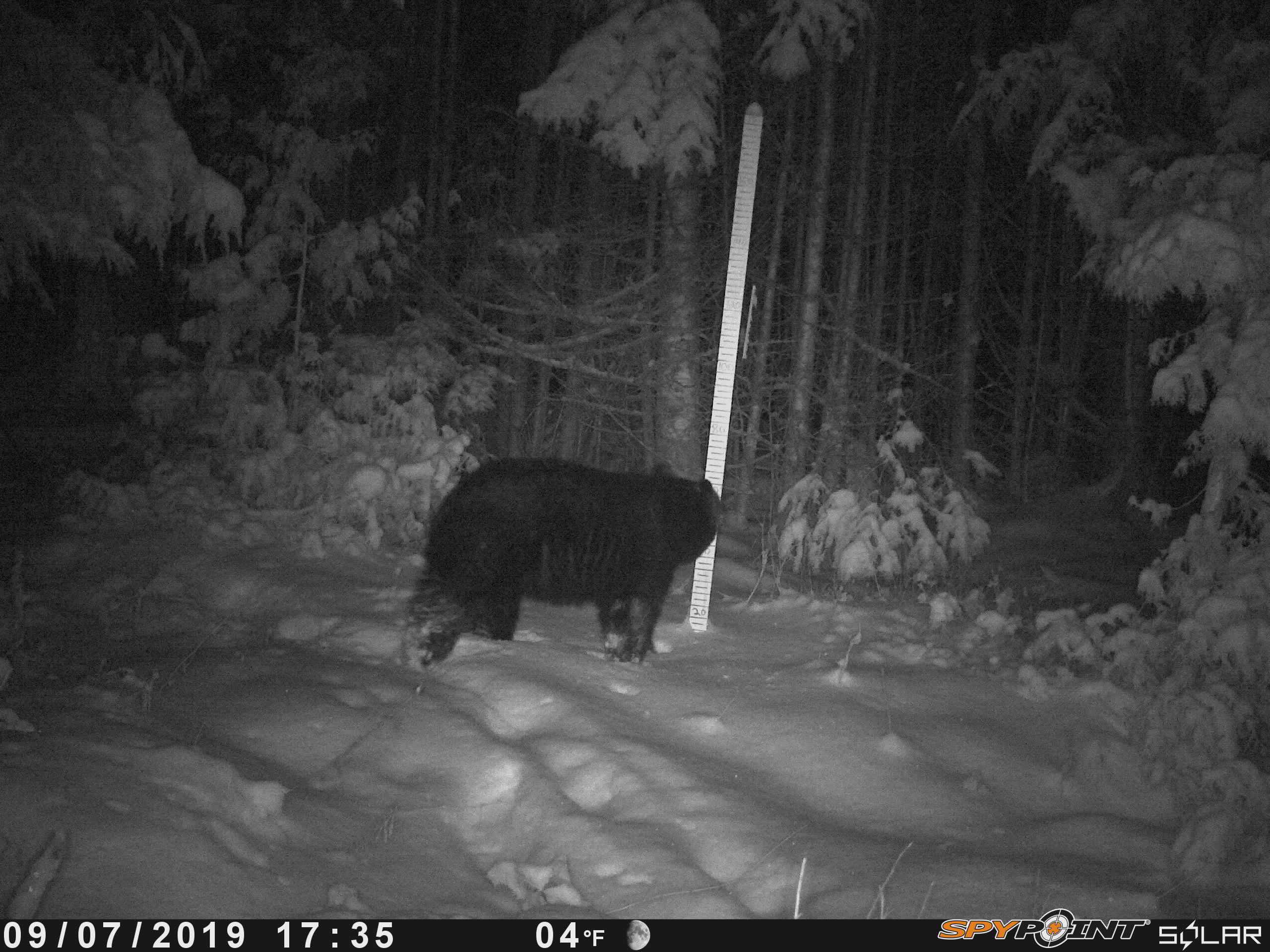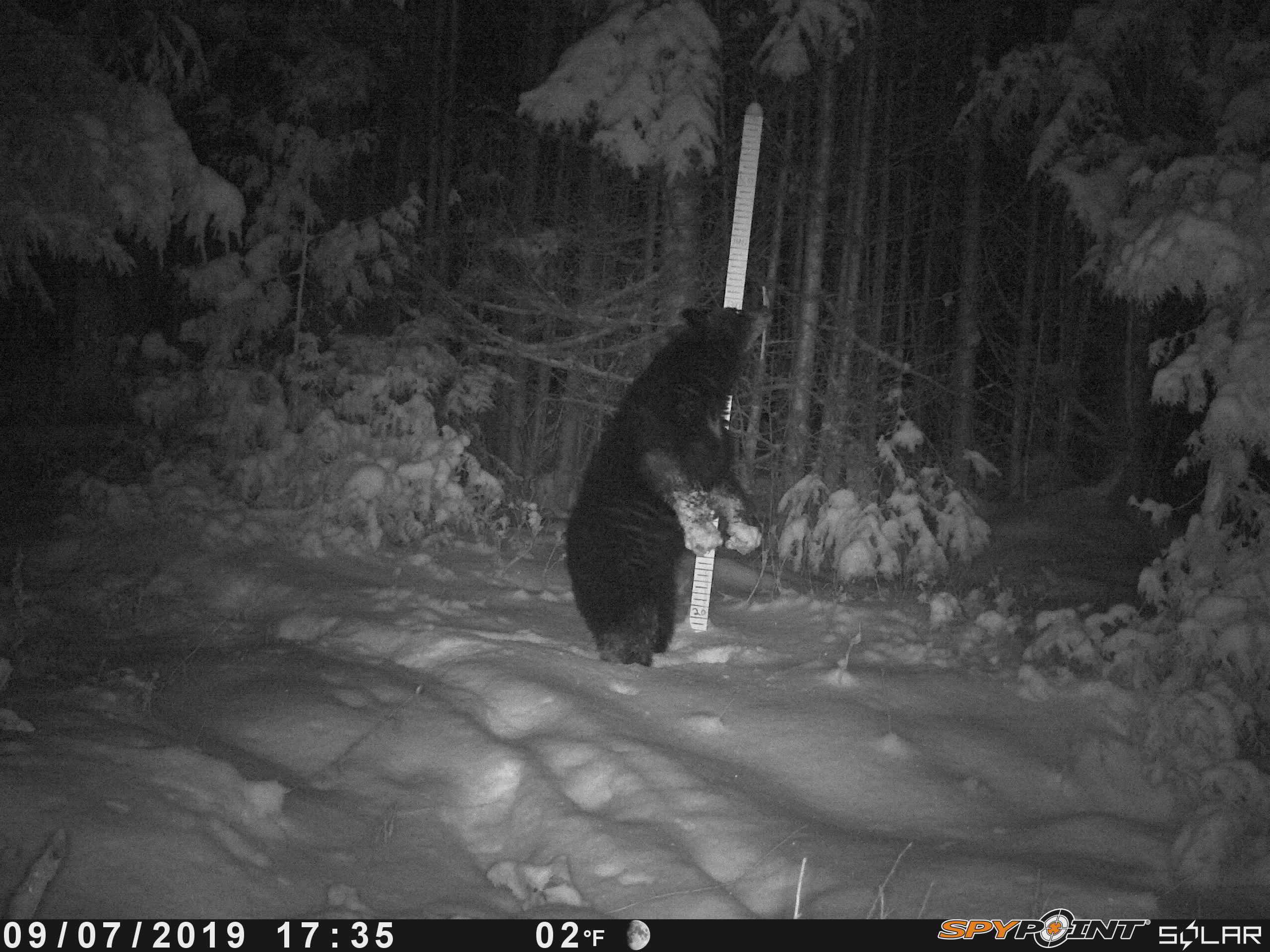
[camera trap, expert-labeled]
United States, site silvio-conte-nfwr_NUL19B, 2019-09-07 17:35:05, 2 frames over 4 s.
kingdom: Animalia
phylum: Chordata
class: Mammalia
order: Carnivora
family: Ursidae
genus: Ursus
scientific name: Ursus americanus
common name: black bear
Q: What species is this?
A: Black bear (Ursus americanus).